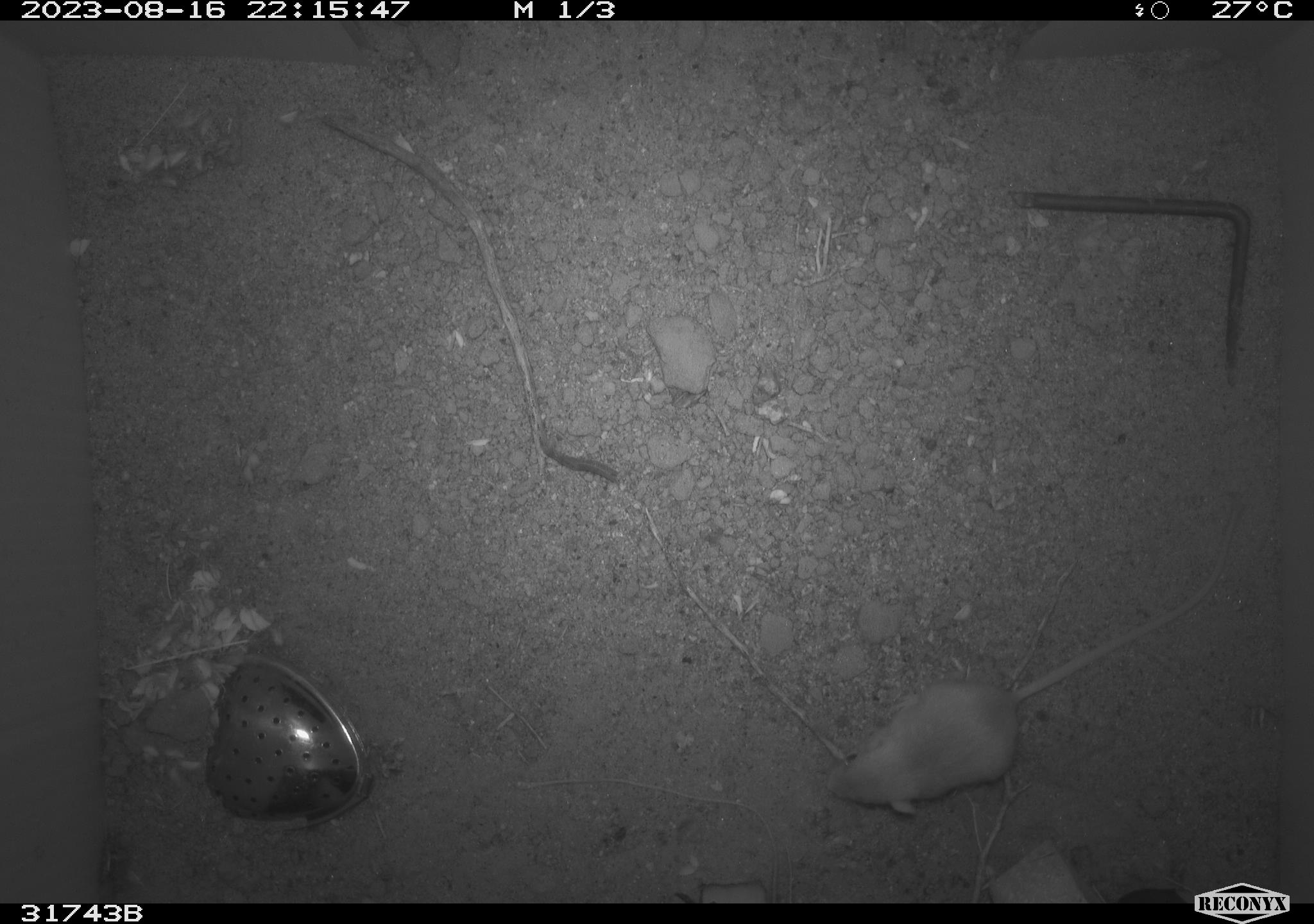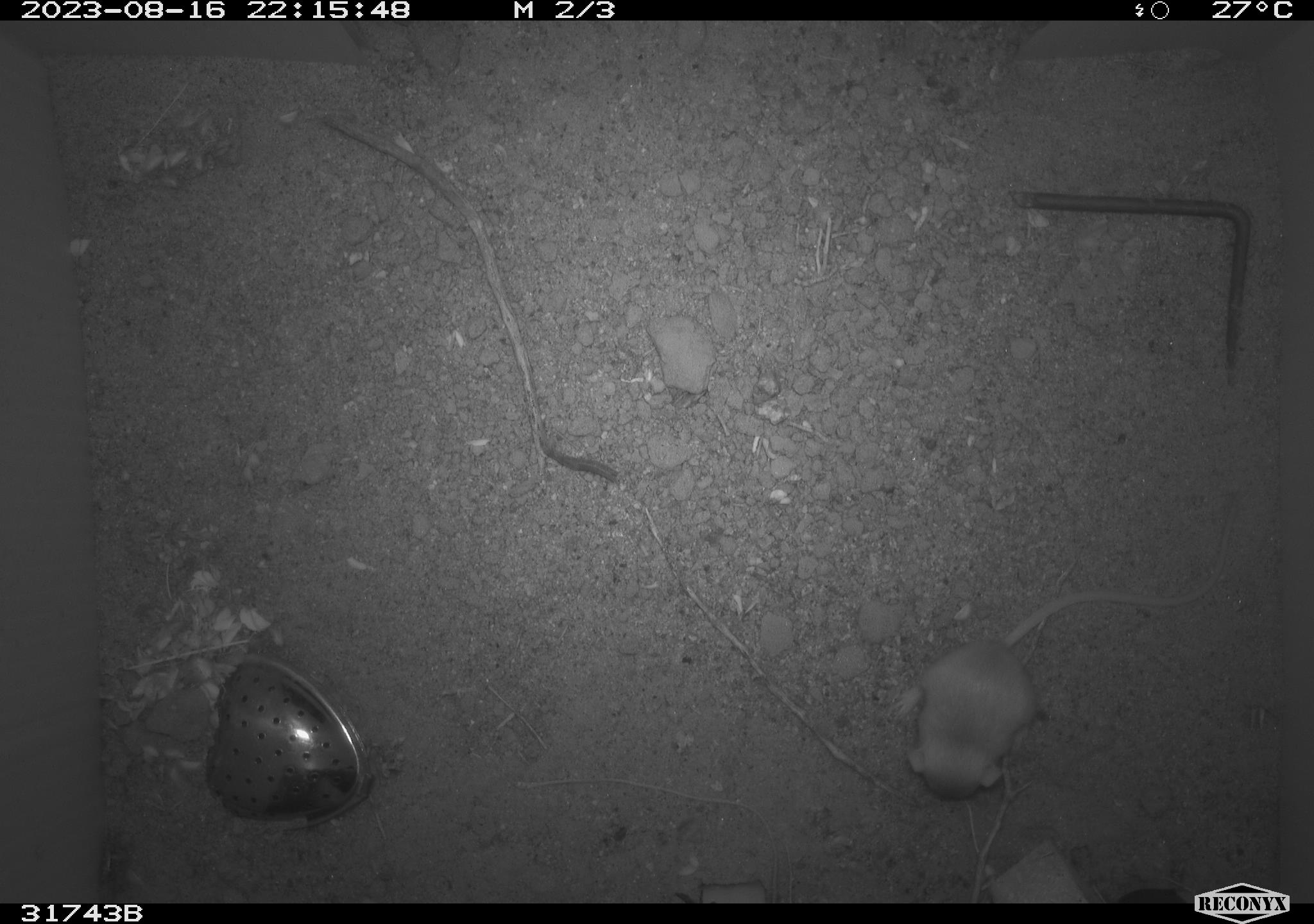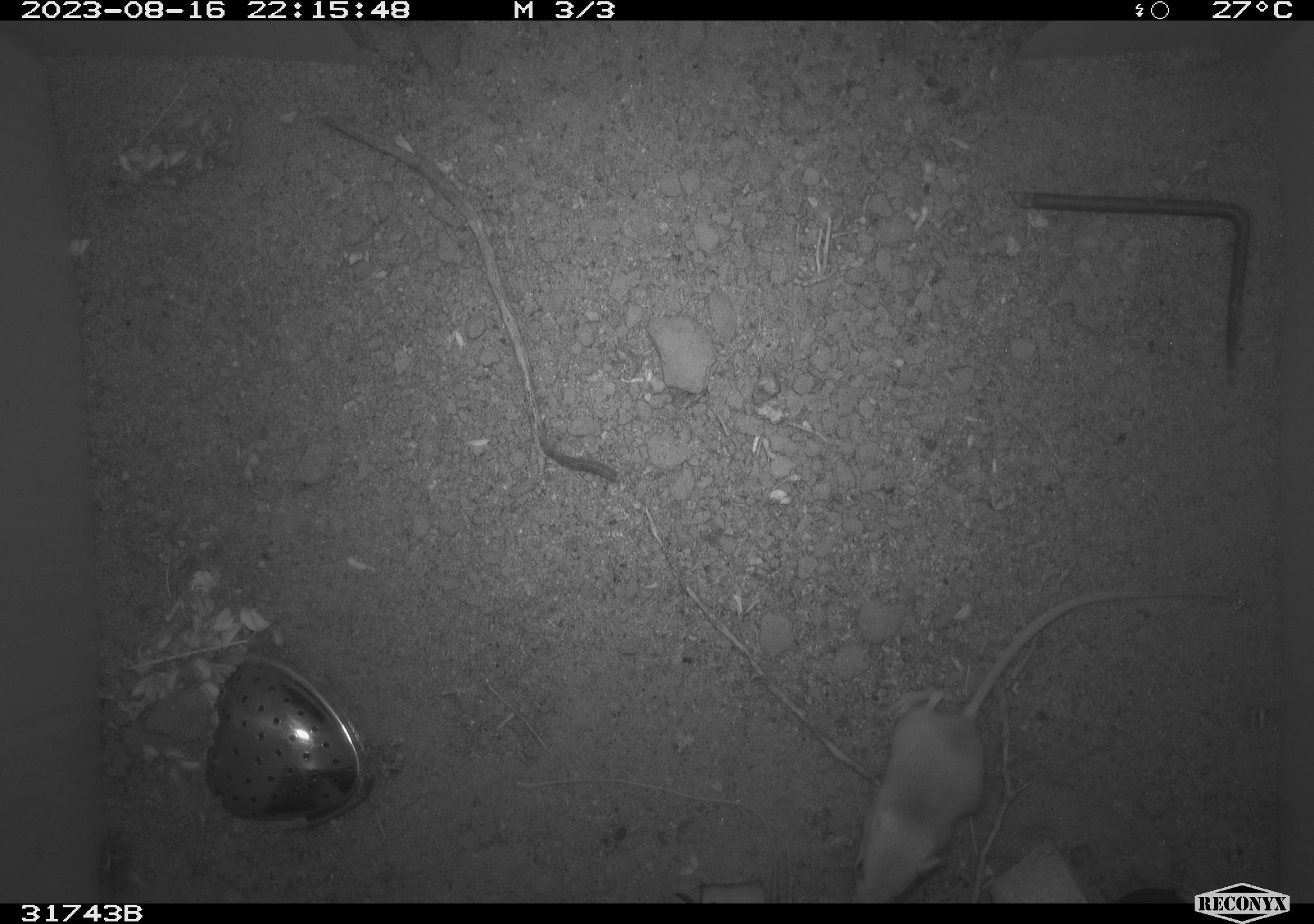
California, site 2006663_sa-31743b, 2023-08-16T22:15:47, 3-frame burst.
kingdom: Animalia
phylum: Chordata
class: Mammalia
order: Rodentia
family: Heteromyidae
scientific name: Heteromyidae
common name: kangaroo rats and pocket mice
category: heteromyidae family